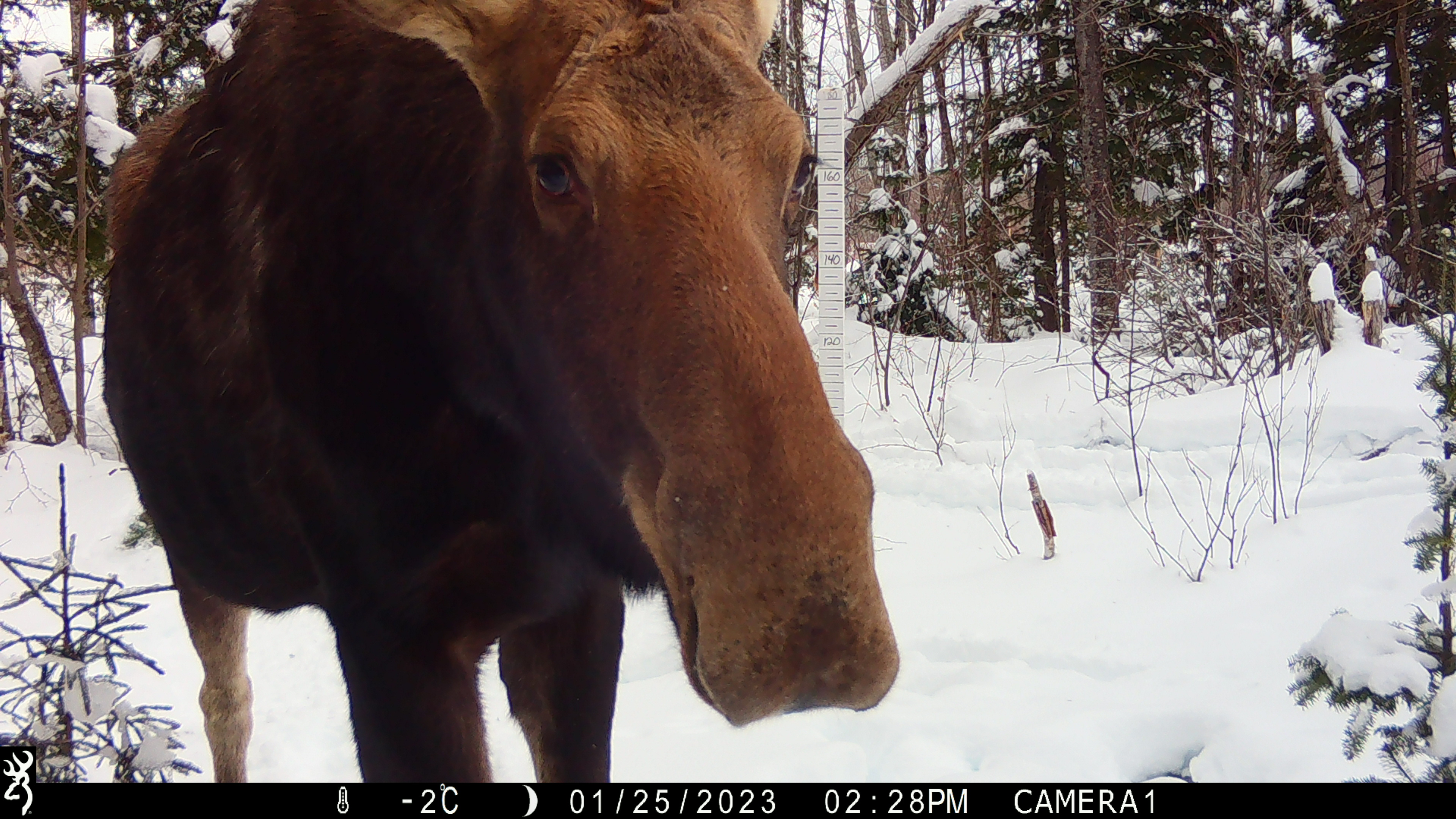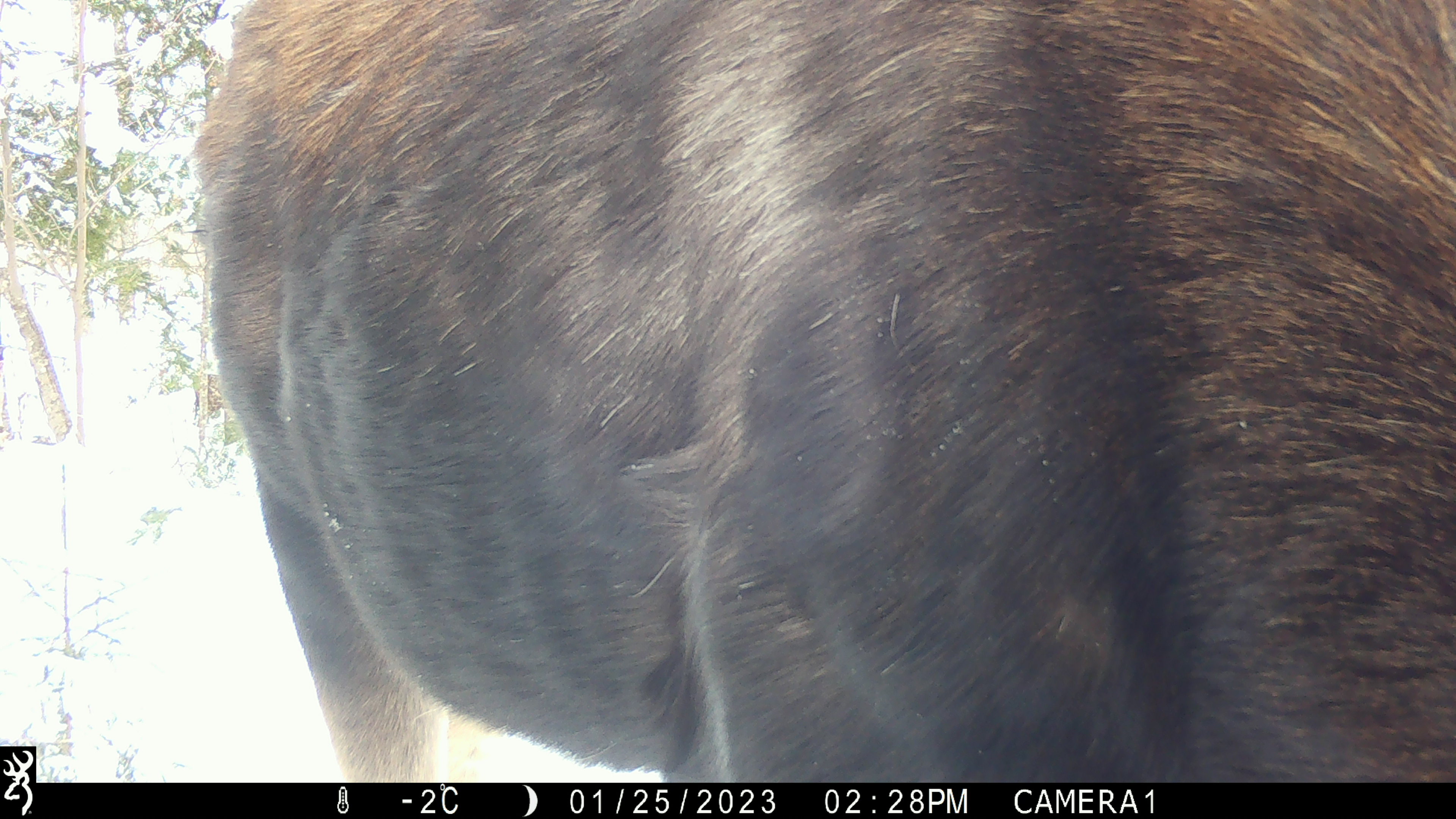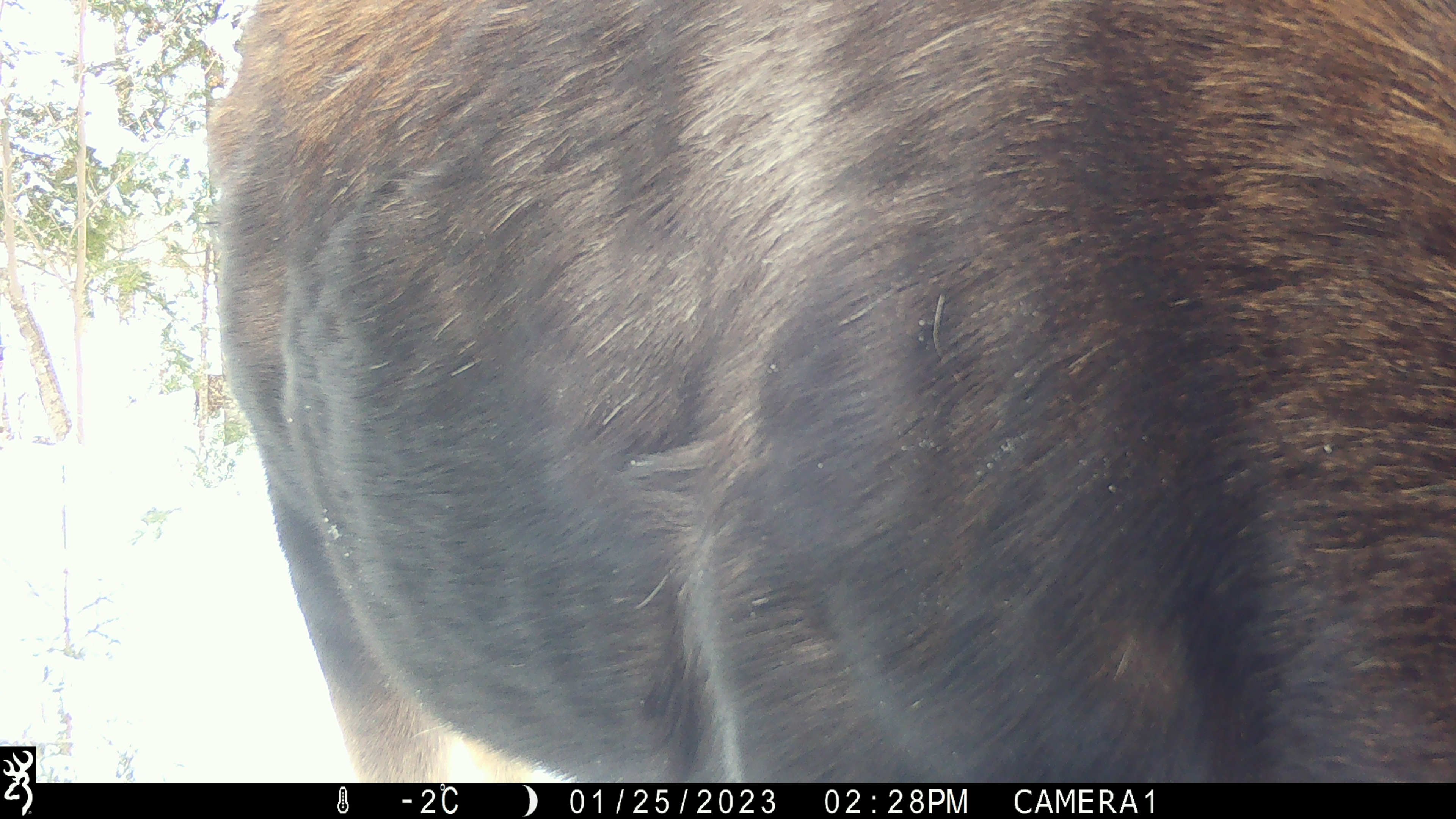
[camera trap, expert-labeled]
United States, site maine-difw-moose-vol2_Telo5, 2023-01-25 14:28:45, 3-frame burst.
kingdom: Animalia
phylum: Chordata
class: Mammalia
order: Artiodactyla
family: Cervidae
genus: Alces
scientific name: Alces alces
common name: moose